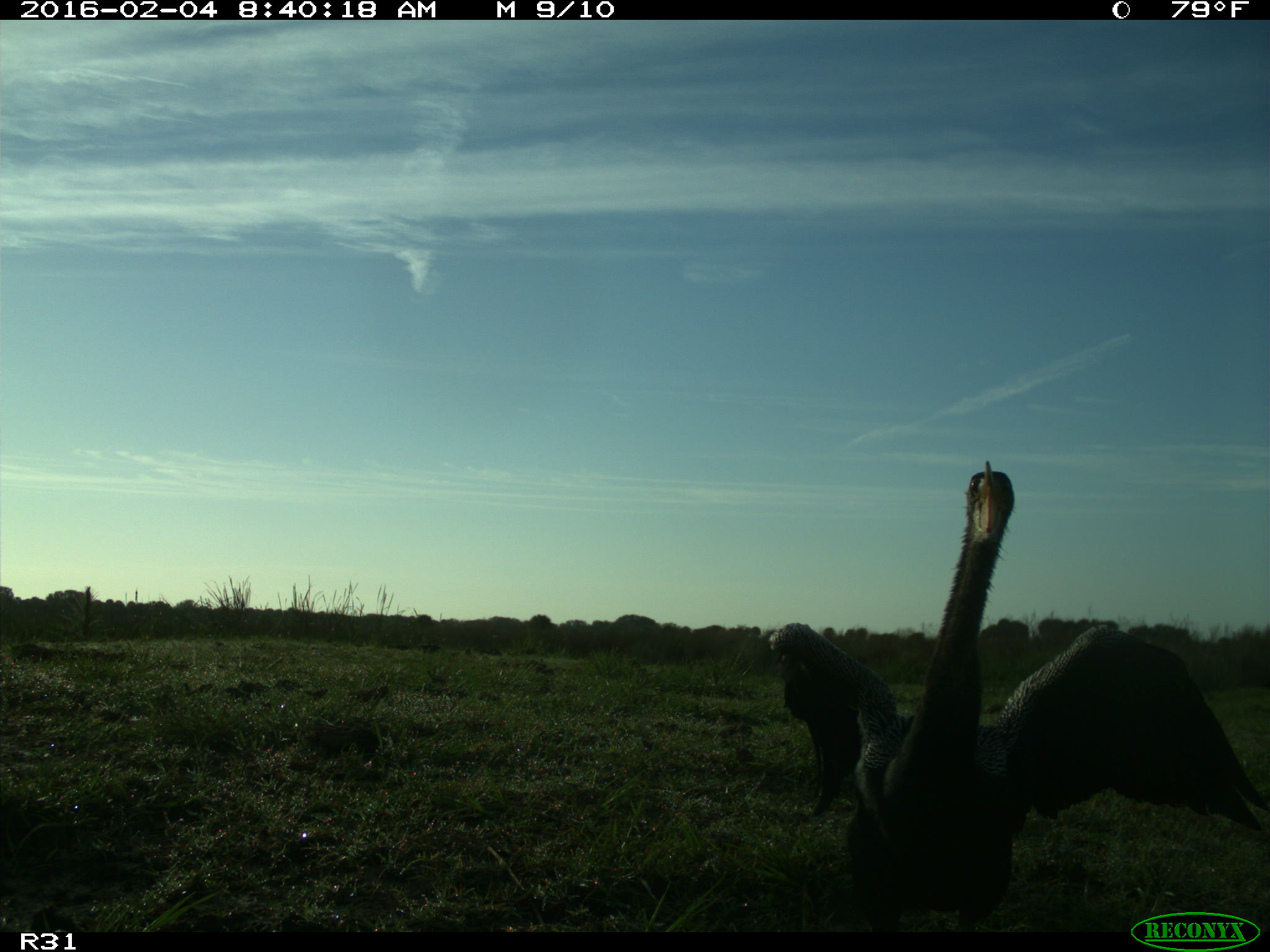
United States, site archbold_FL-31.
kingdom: Animalia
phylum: Chordata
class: Aves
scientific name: Aves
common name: birds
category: unidentified bird